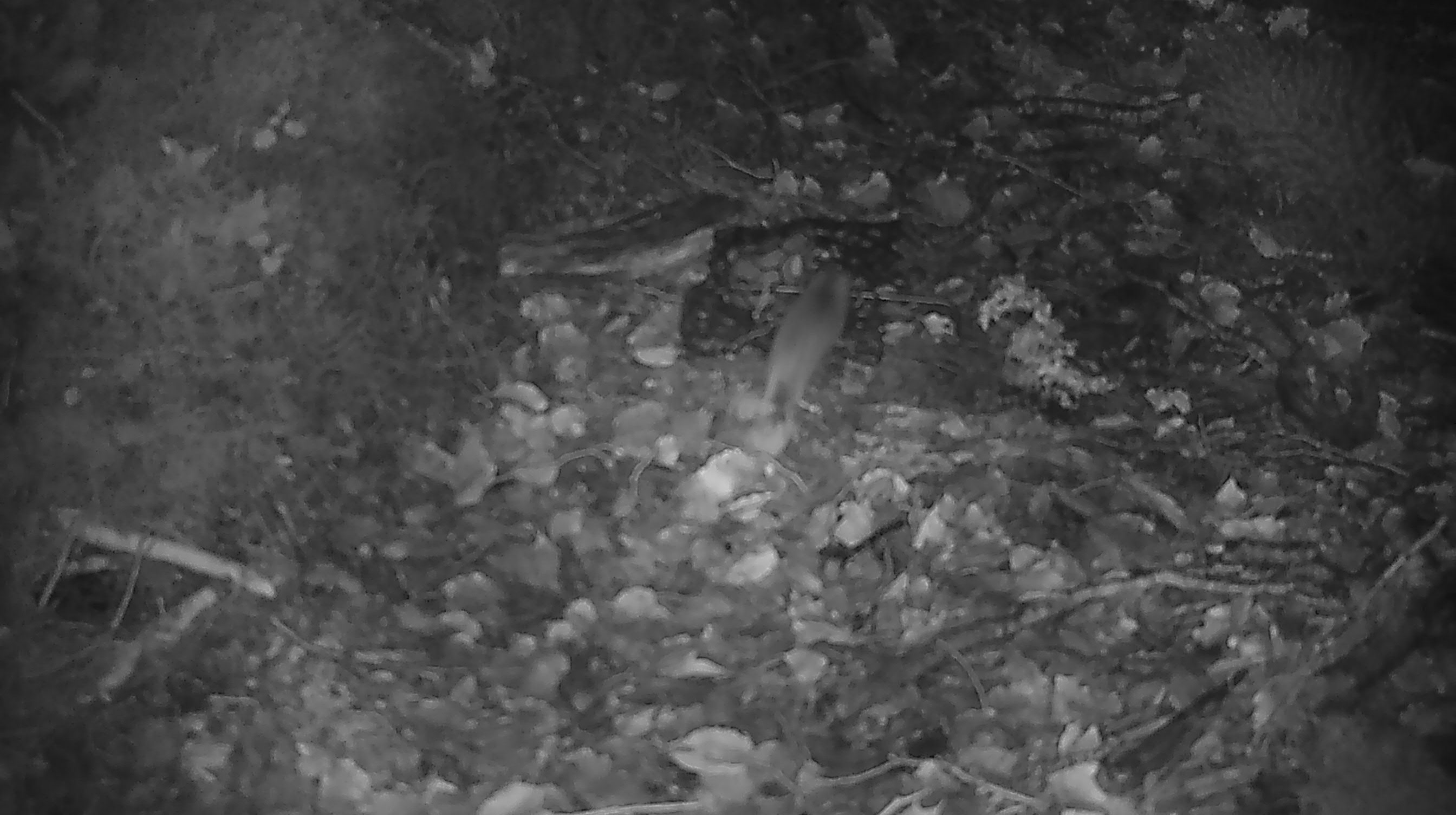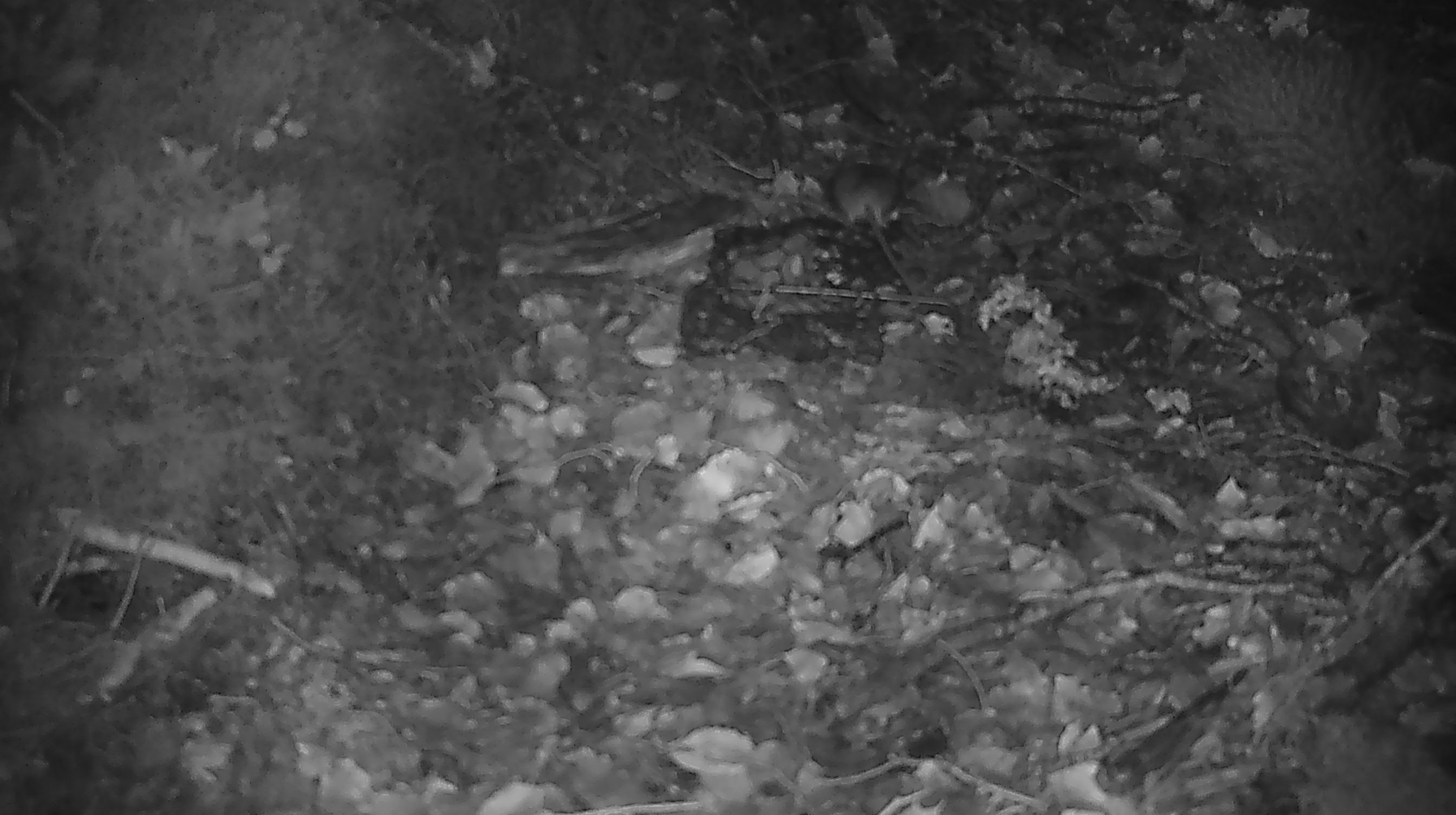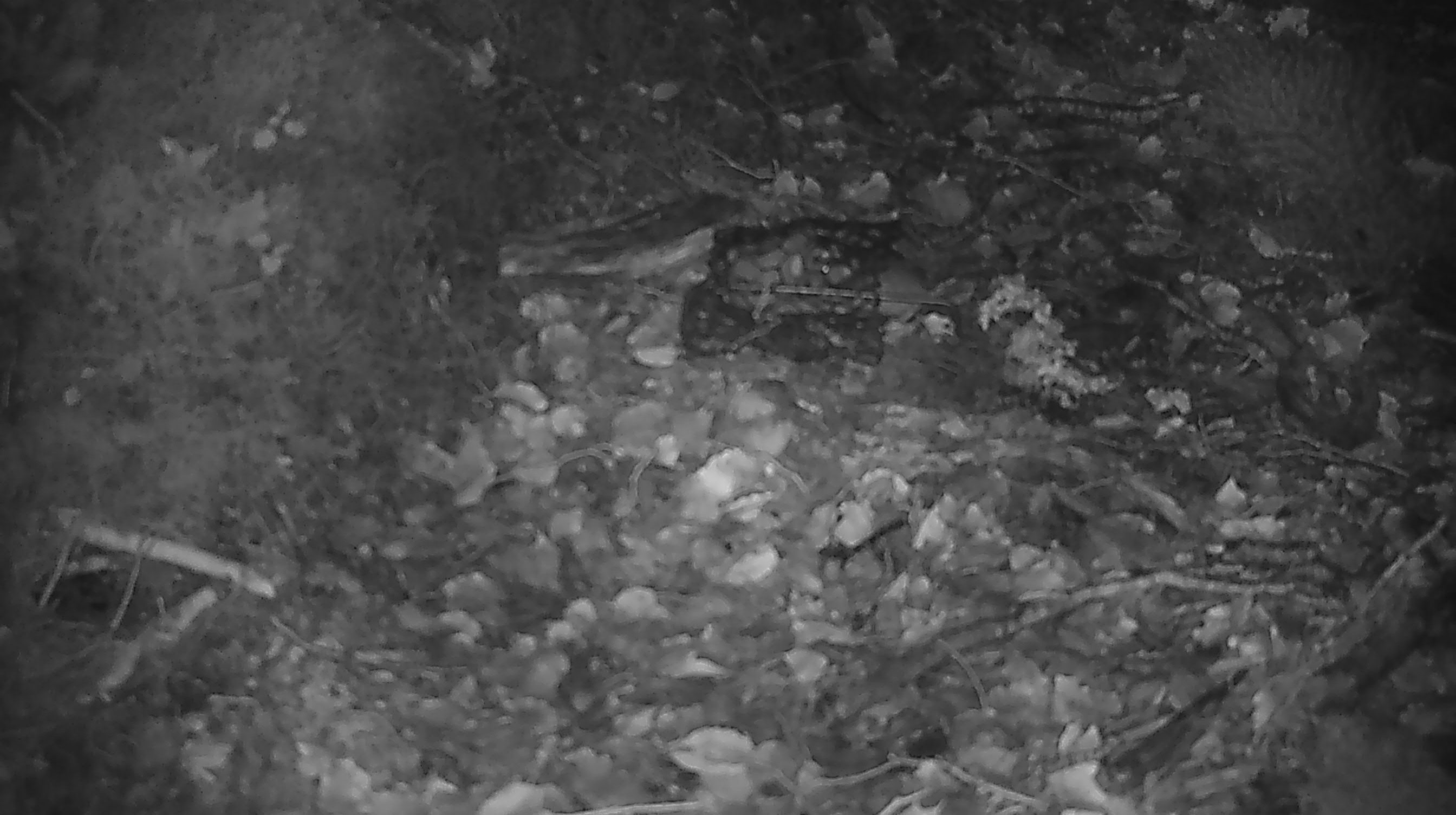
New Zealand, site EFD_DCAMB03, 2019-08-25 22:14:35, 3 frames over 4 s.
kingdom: Animalia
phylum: Chordata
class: Mammalia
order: Rodentia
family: Muridae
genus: Mus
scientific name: Mus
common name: mouse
Mouse (Mus).